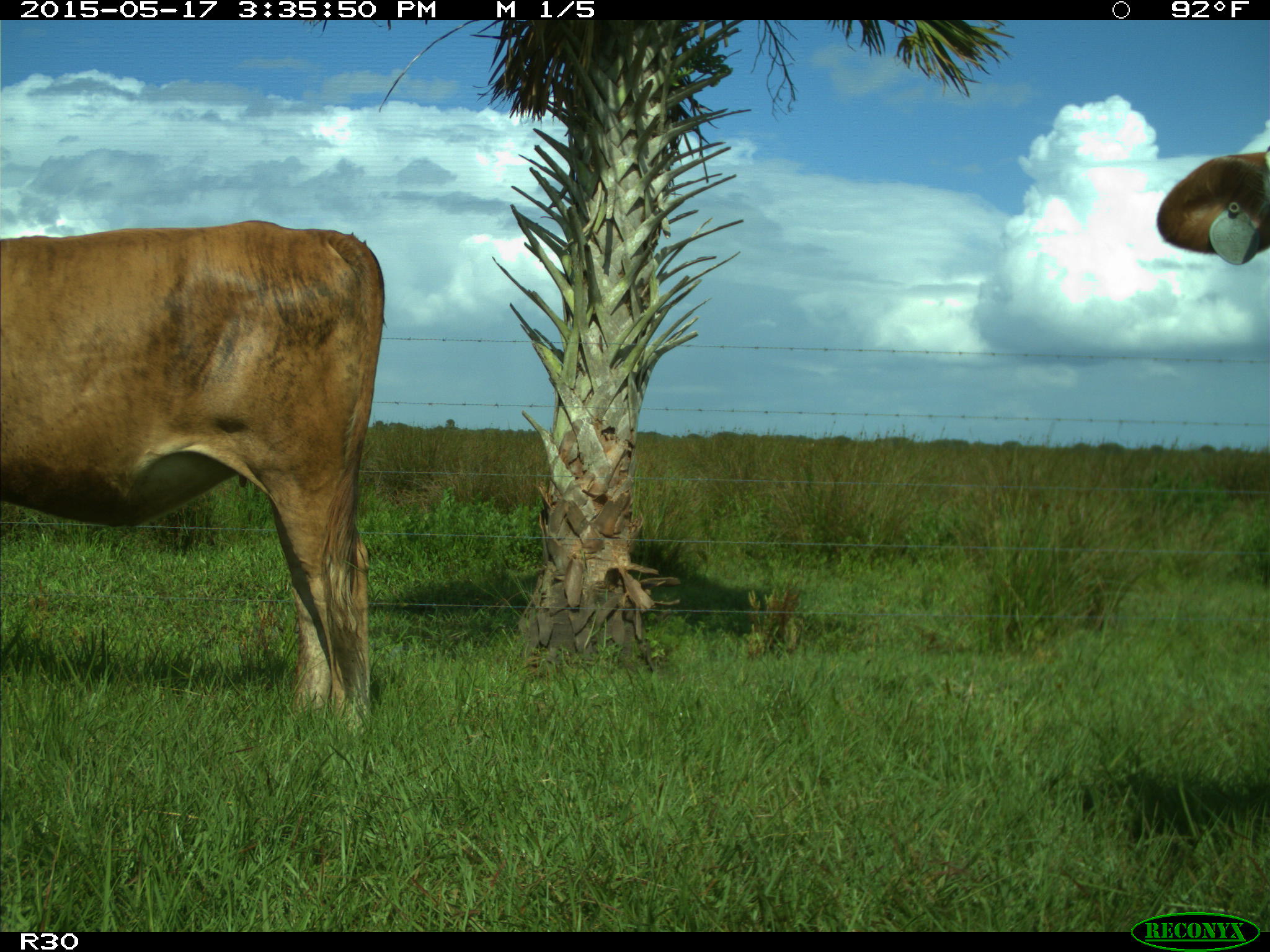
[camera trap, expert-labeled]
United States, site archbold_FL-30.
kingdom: Animalia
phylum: Chordata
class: Mammalia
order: Artiodactyla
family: Bovidae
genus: Bos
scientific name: Bos taurus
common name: domestic cow